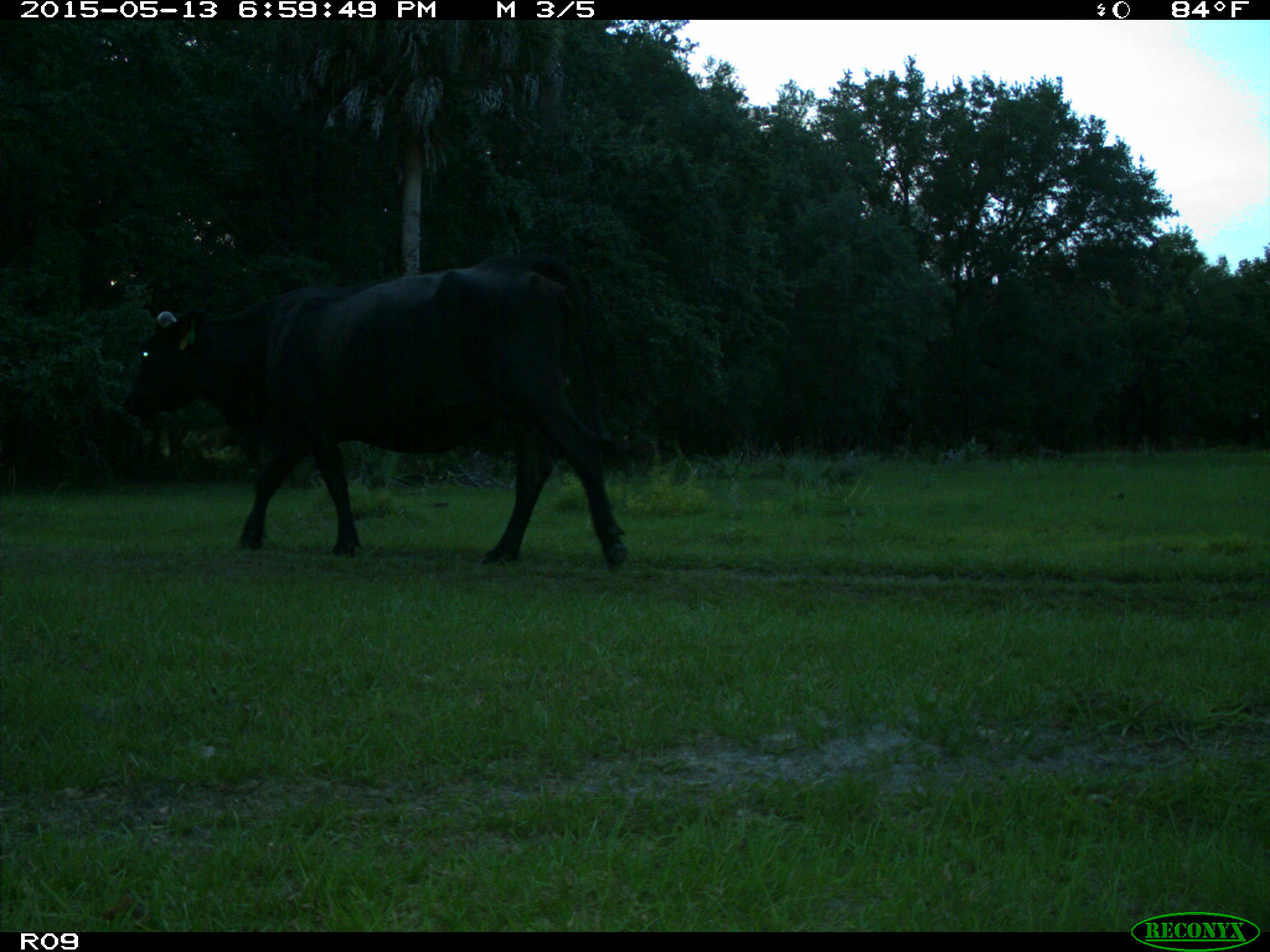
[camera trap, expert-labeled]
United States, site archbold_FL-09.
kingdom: Animalia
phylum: Chordata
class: Mammalia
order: Artiodactyla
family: Bovidae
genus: Bos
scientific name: Bos taurus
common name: domestic cow